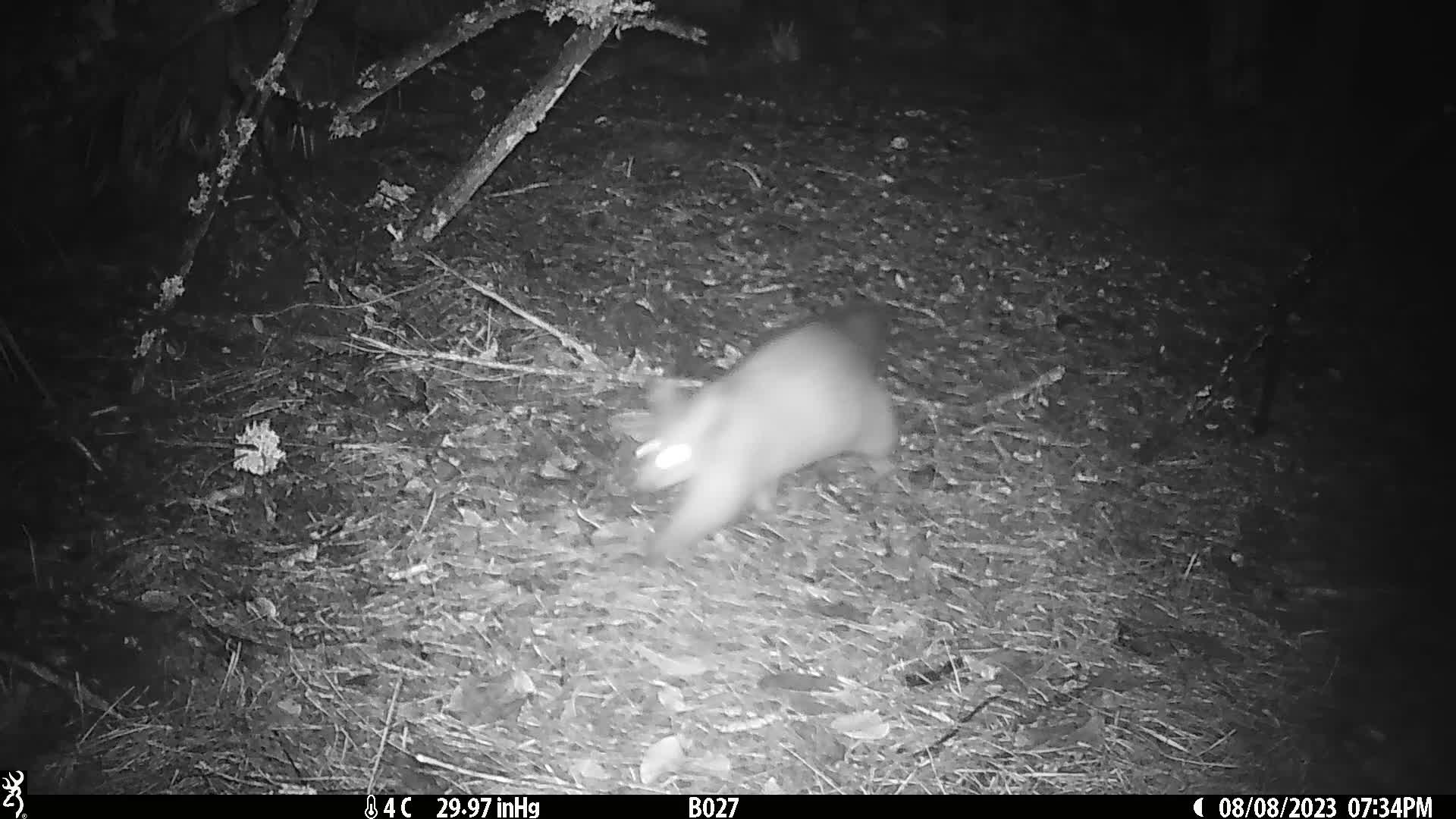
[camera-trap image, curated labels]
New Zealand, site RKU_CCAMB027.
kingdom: Animalia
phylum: Chordata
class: Mammalia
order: Diprotodontia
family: Phalangeridae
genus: Trichosurus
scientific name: Trichosurus vulpecula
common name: common brushtail possum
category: possum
Possum (common brushtail possum) (Trichosurus vulpecula).